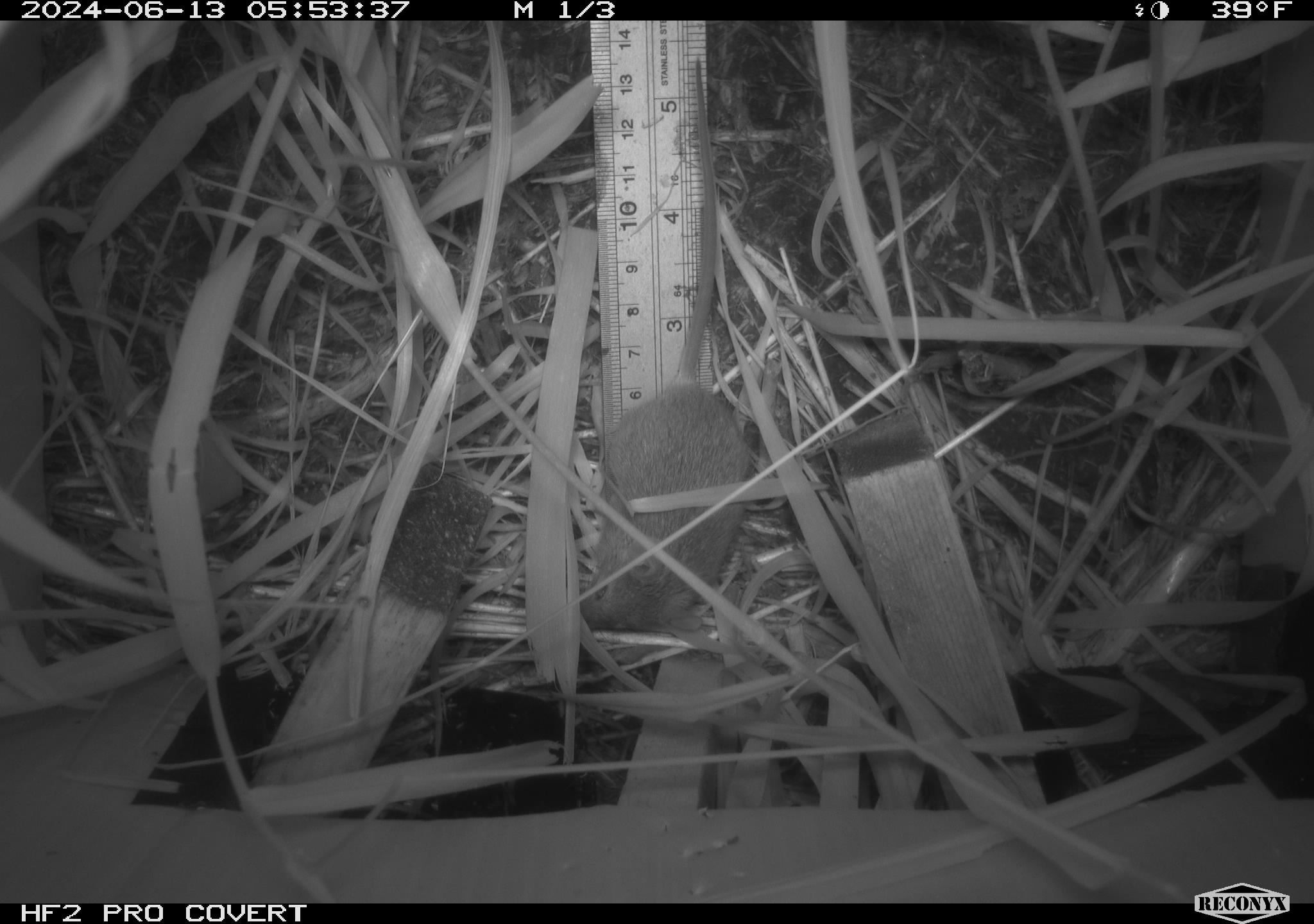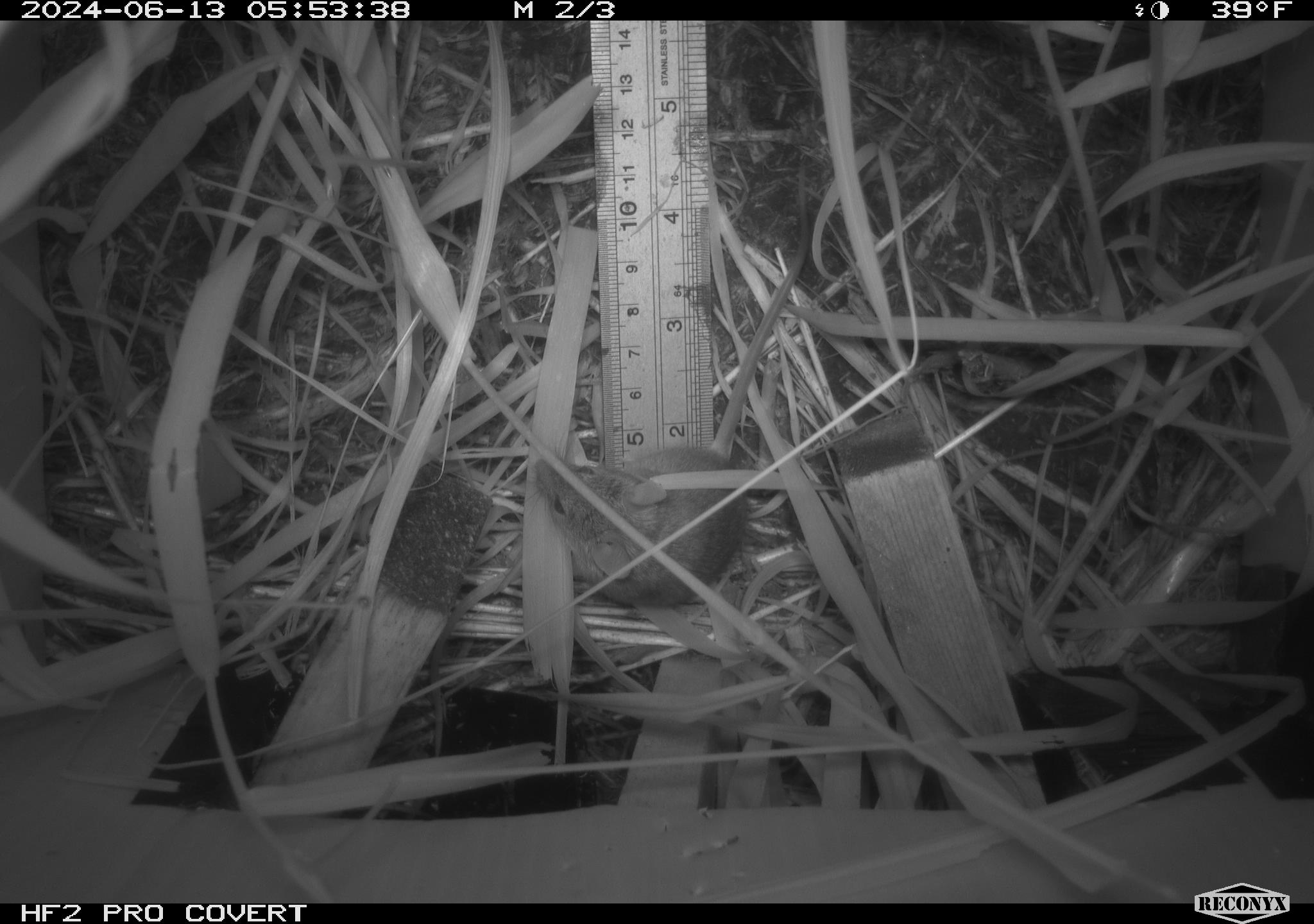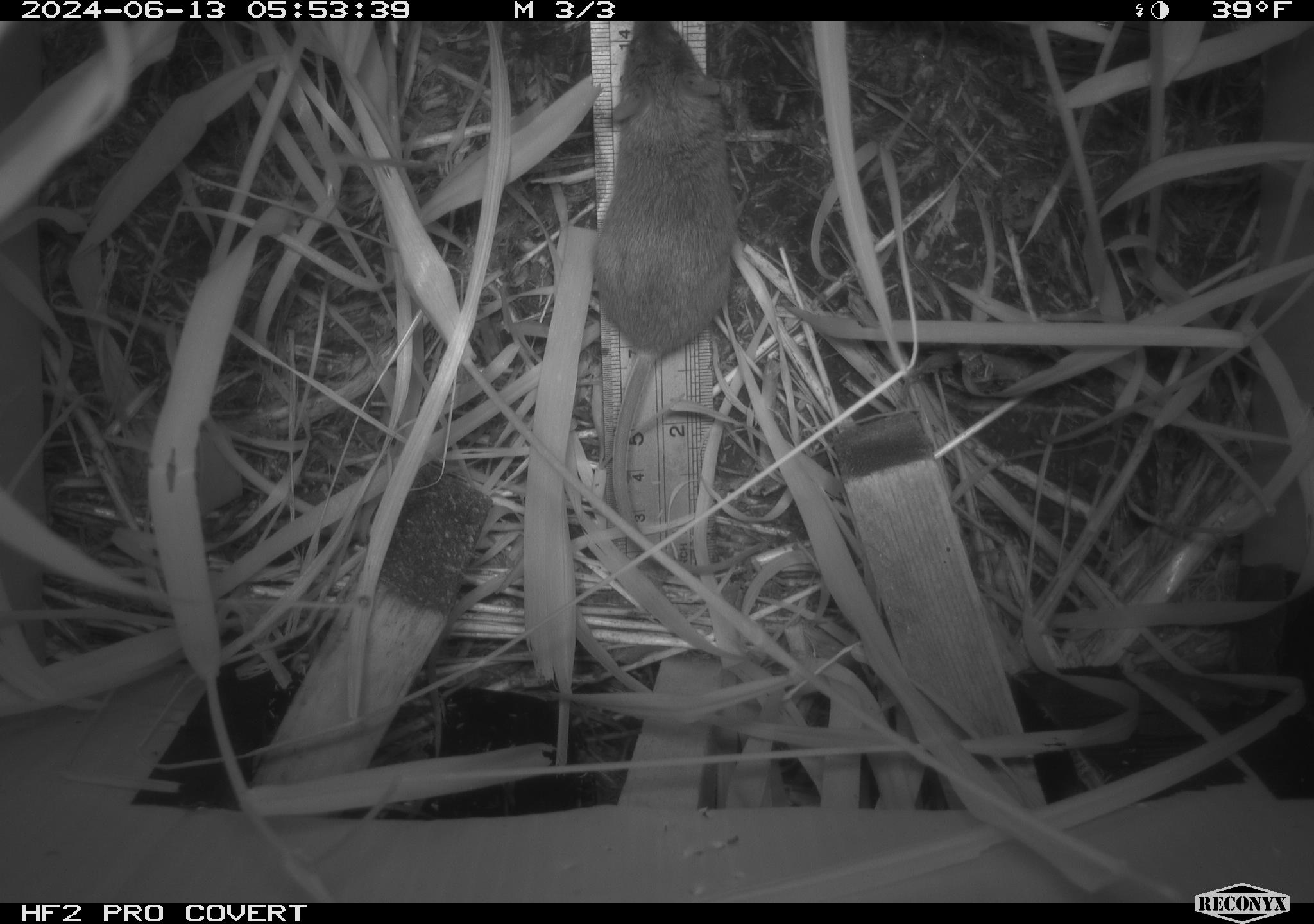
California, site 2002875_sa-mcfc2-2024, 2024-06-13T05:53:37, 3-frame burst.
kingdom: Animalia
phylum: Chordata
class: Mammalia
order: Rodentia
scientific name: Rodentia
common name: rodent